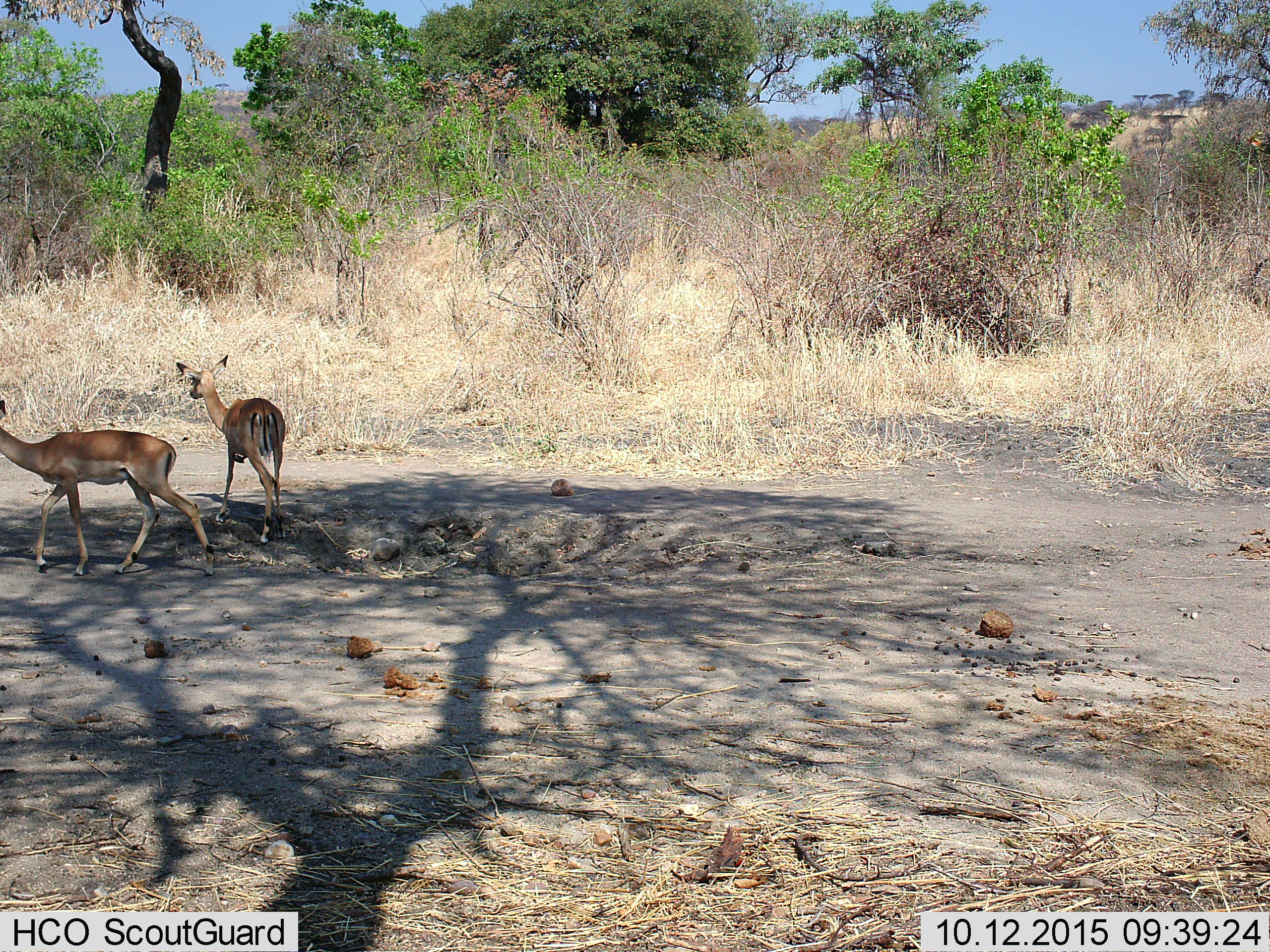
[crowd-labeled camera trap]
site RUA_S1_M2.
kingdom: Animalia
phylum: Chordata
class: Mammalia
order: Artiodactyla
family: Bovidae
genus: Aepyceros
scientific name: Aepyceros melampus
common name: impala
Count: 2.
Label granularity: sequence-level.